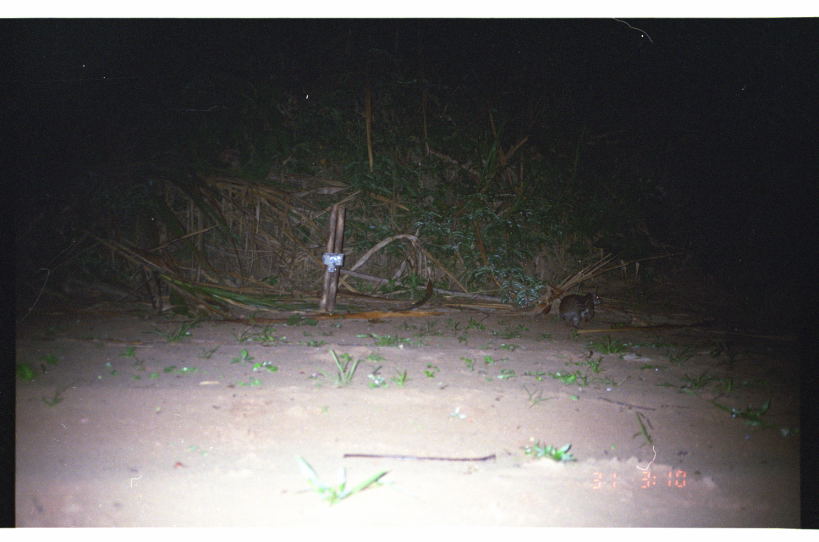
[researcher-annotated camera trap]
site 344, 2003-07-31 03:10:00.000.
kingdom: Animalia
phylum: Chordata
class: Mammalia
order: Rodentia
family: Cuniculidae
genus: Cuniculus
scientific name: Cuniculus paca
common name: spotted paca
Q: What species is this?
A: Cuniculus paca (spotted paca).